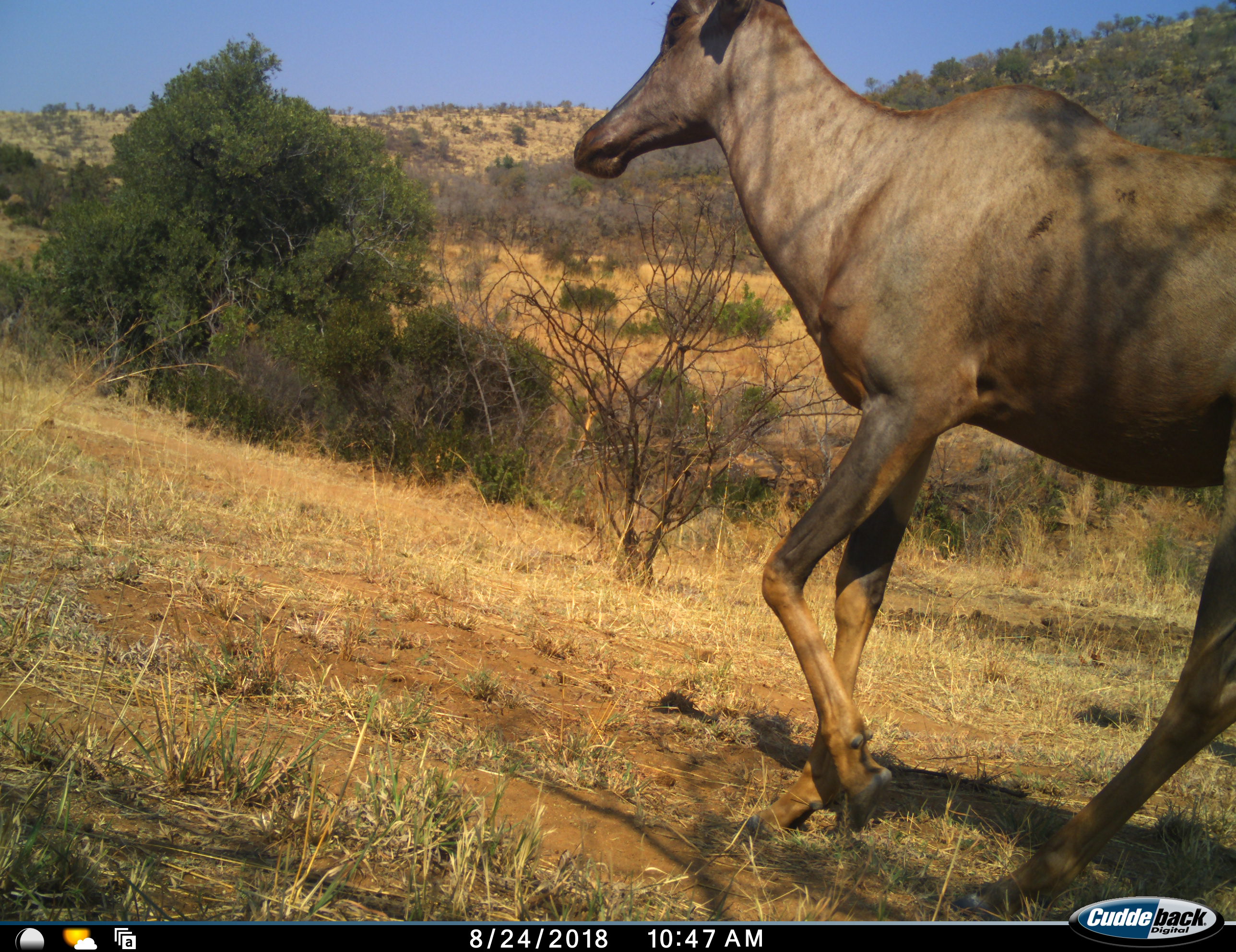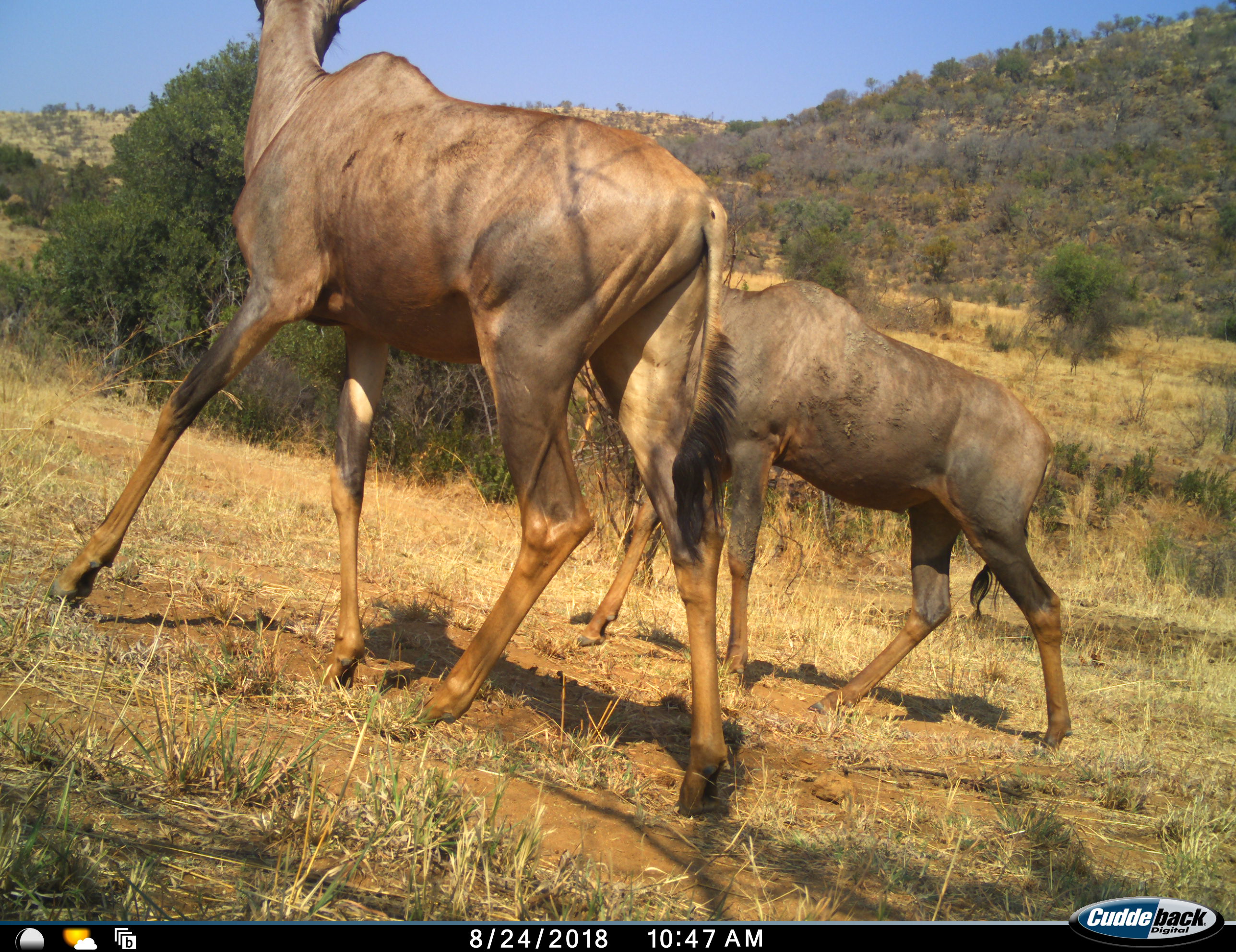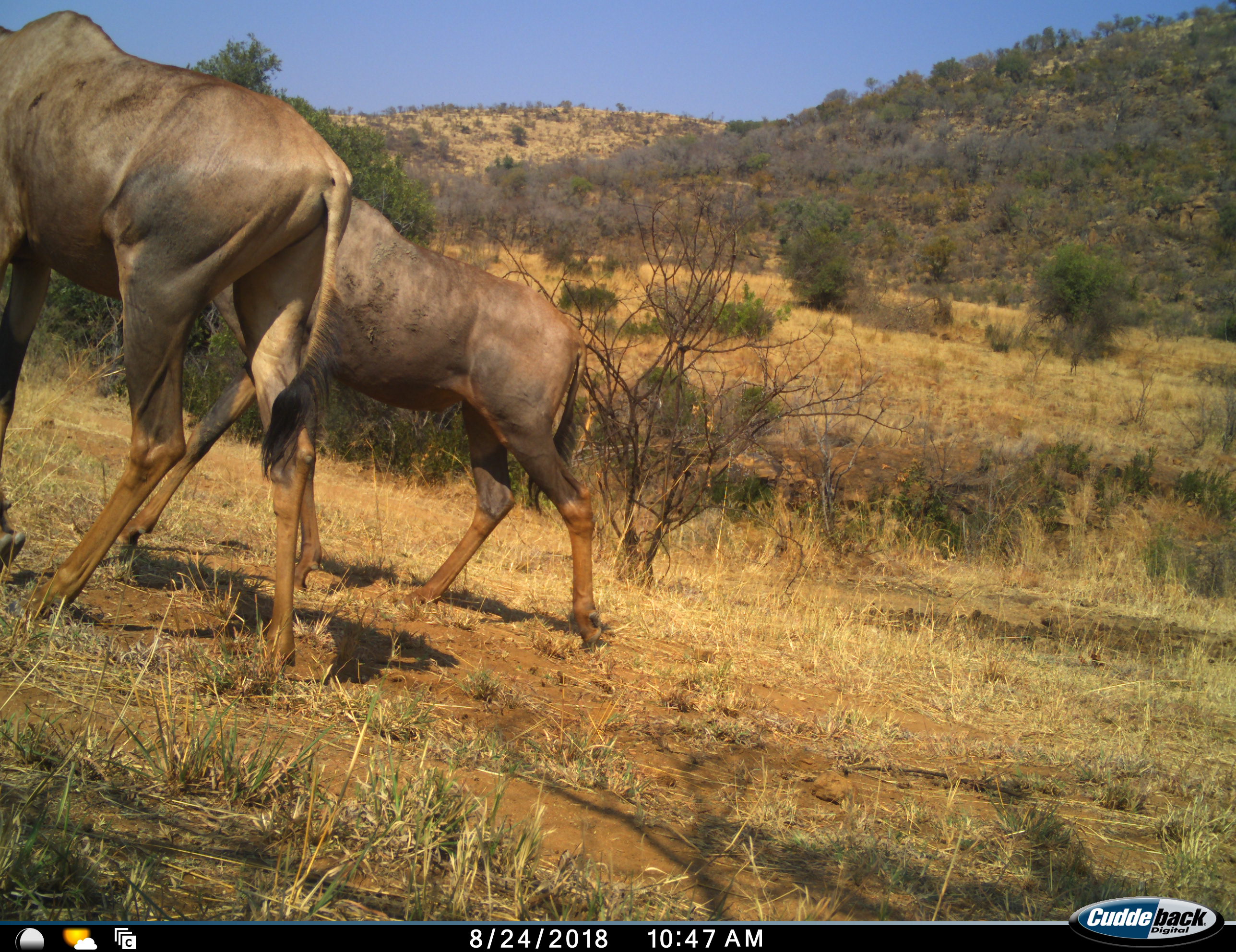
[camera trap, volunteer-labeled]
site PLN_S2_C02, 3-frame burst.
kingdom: Animalia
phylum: Chordata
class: Mammalia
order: Artiodactyla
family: Bovidae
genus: Damaliscus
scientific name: Damaliscus lunatus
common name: tsessebe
Tsessebe (Damaliscus lunatus), count 2. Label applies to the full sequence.